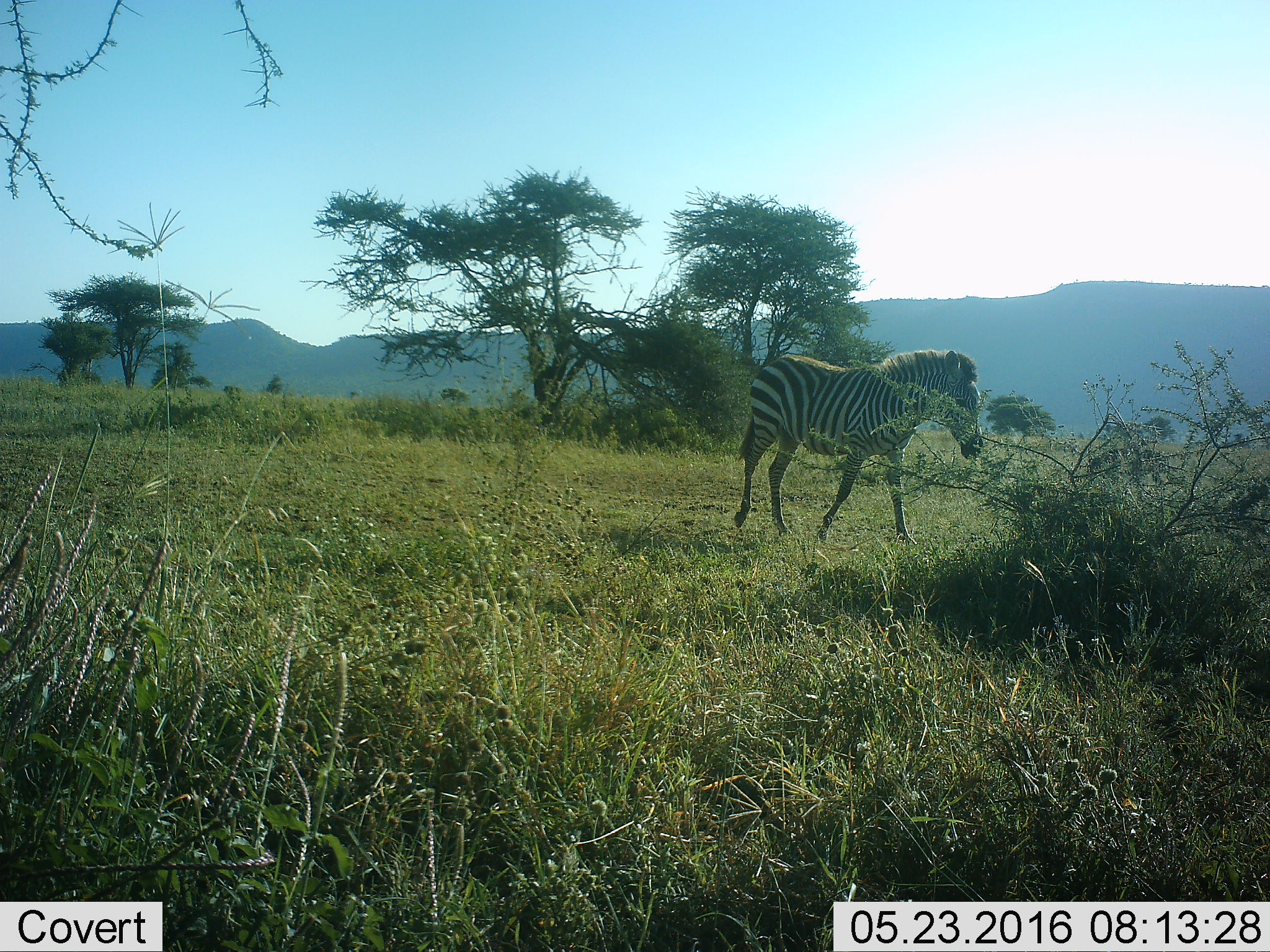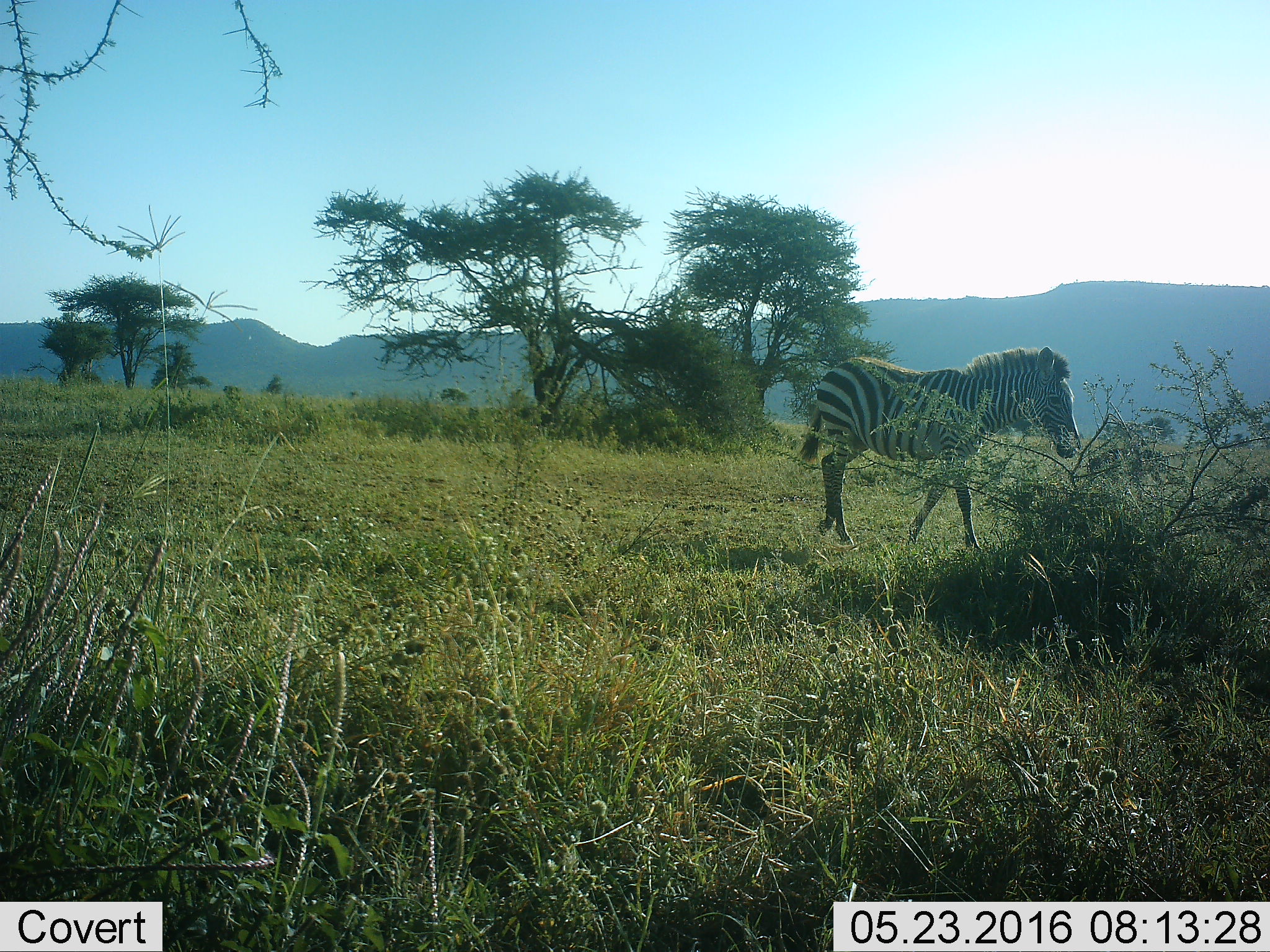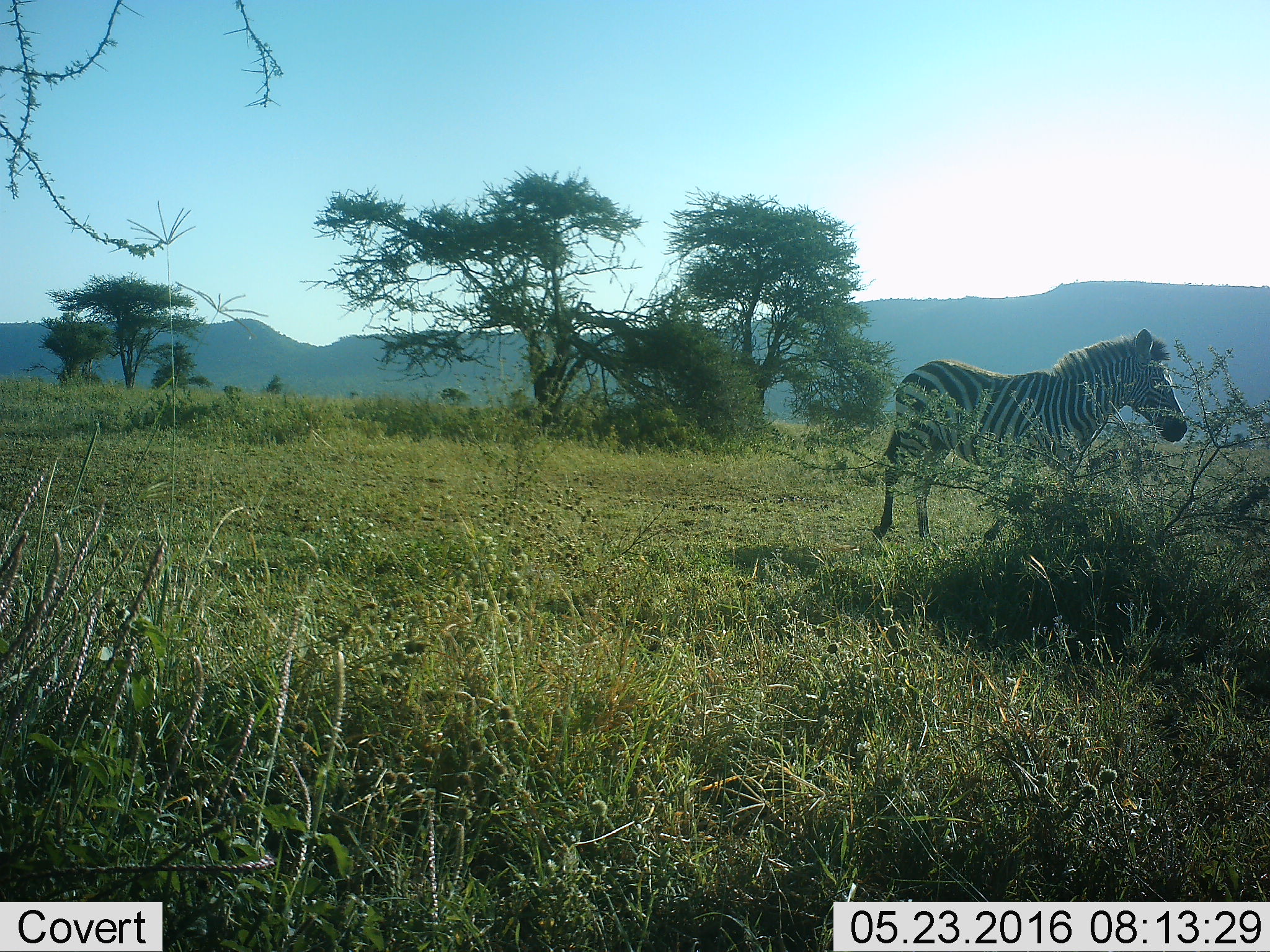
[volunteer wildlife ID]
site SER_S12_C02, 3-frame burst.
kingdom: Animalia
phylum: Chordata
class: Mammalia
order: Perissodactyla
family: Equidae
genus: Equus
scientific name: Equus quagga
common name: plains zebra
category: zebraplains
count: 1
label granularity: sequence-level